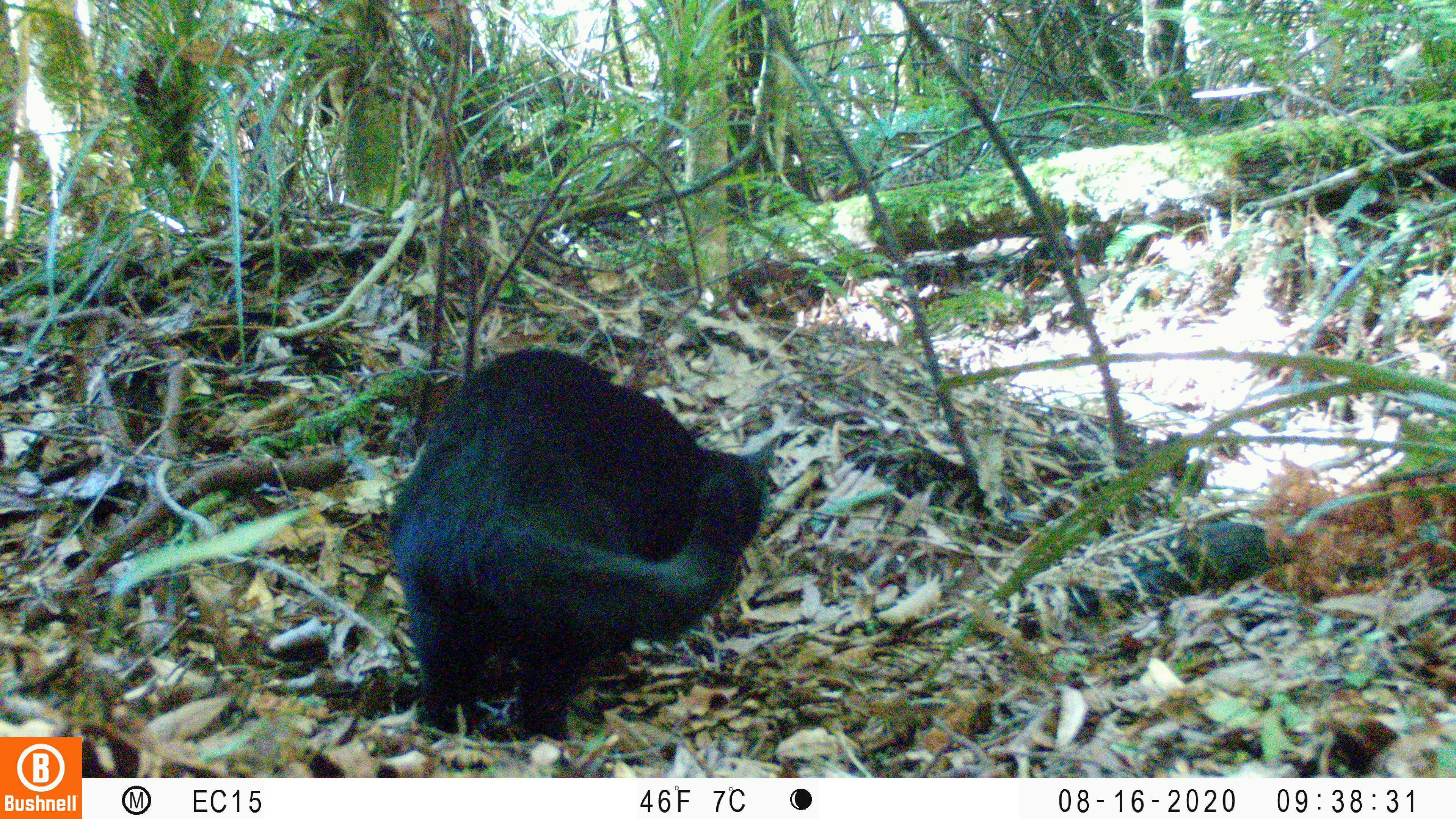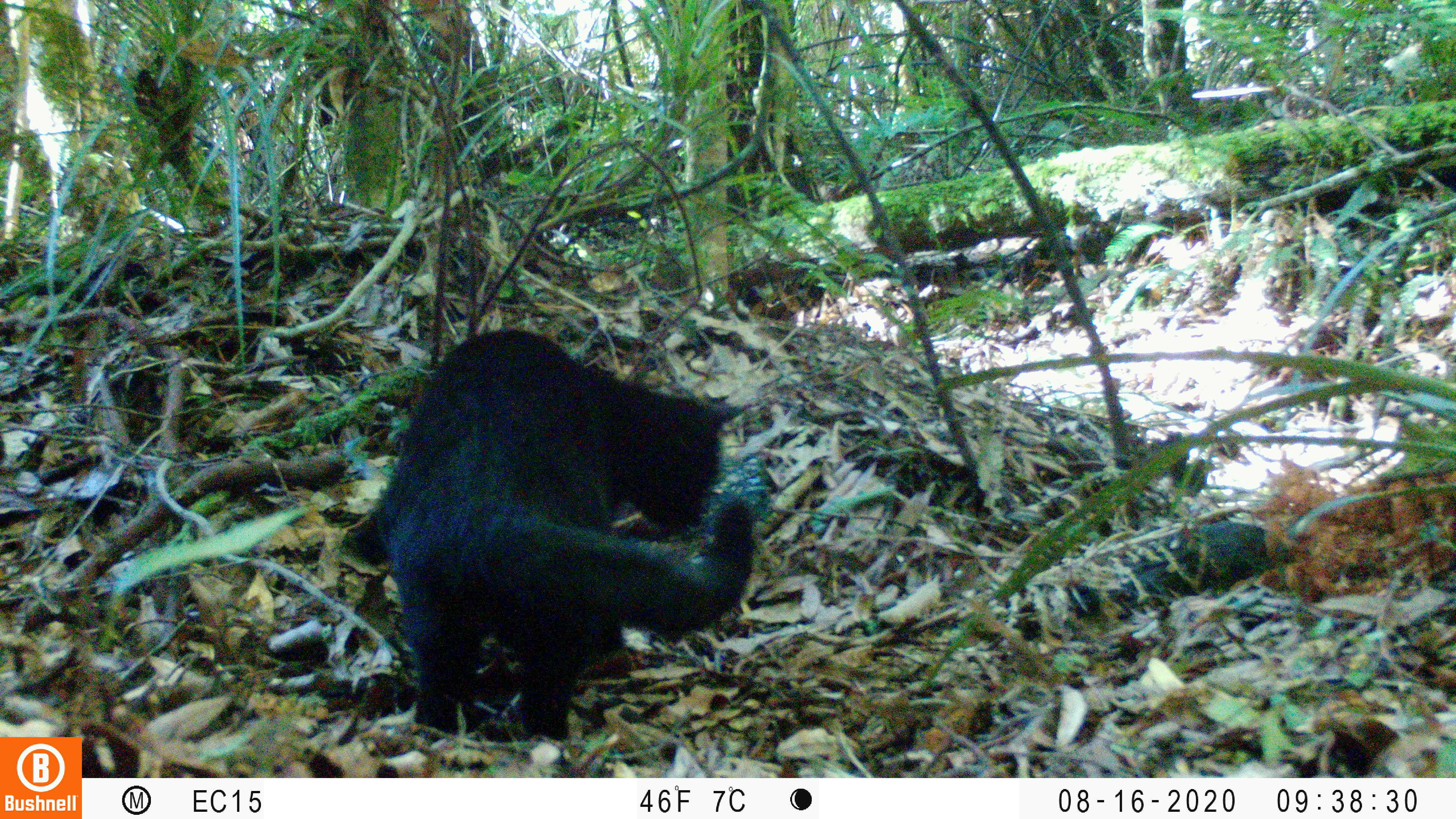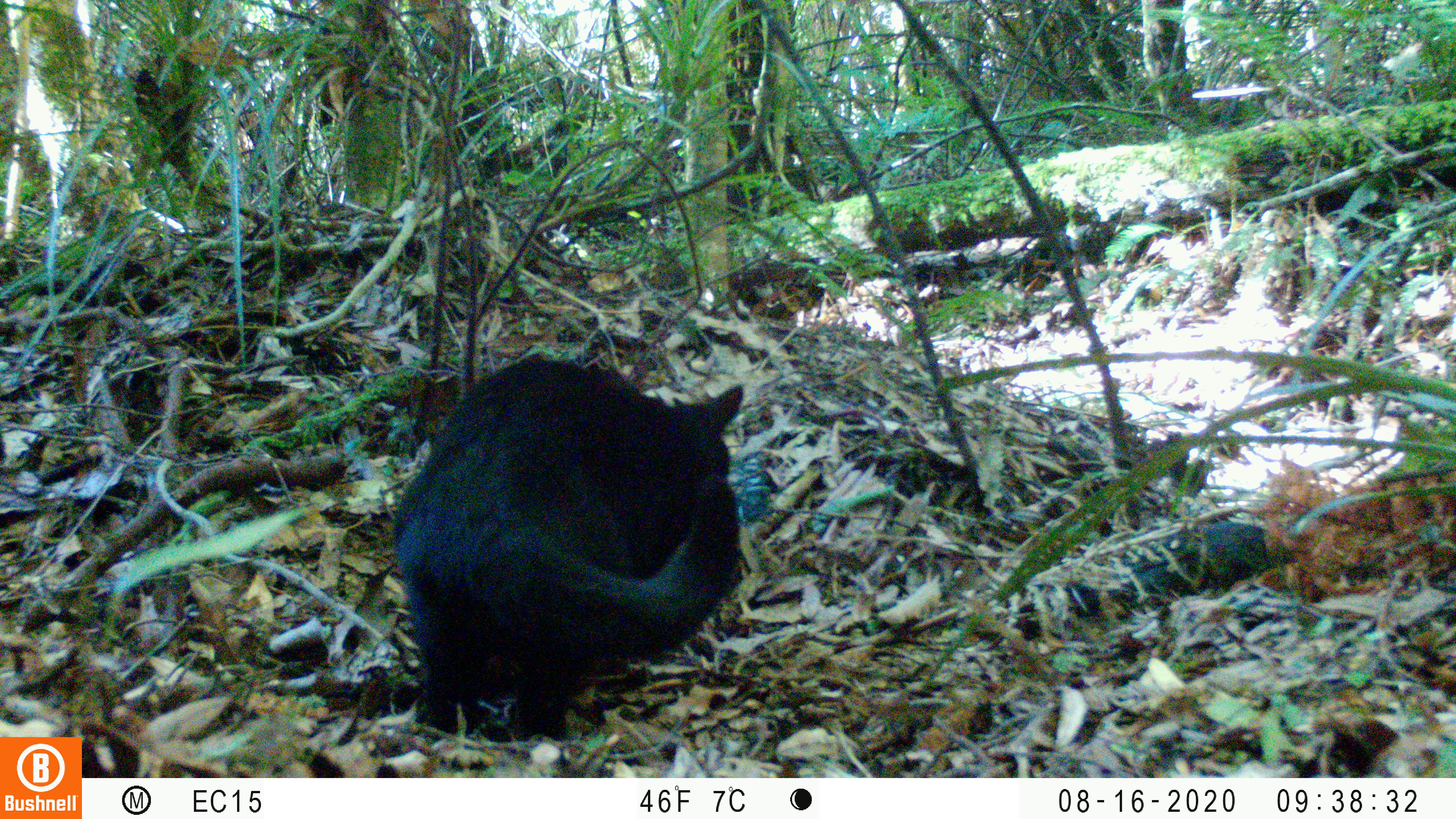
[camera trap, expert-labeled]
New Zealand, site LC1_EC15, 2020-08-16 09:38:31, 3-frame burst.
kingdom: Animalia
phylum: Chordata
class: Mammalia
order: Carnivora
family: Felidae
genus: Felis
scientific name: Felis catus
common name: domestic cat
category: cat